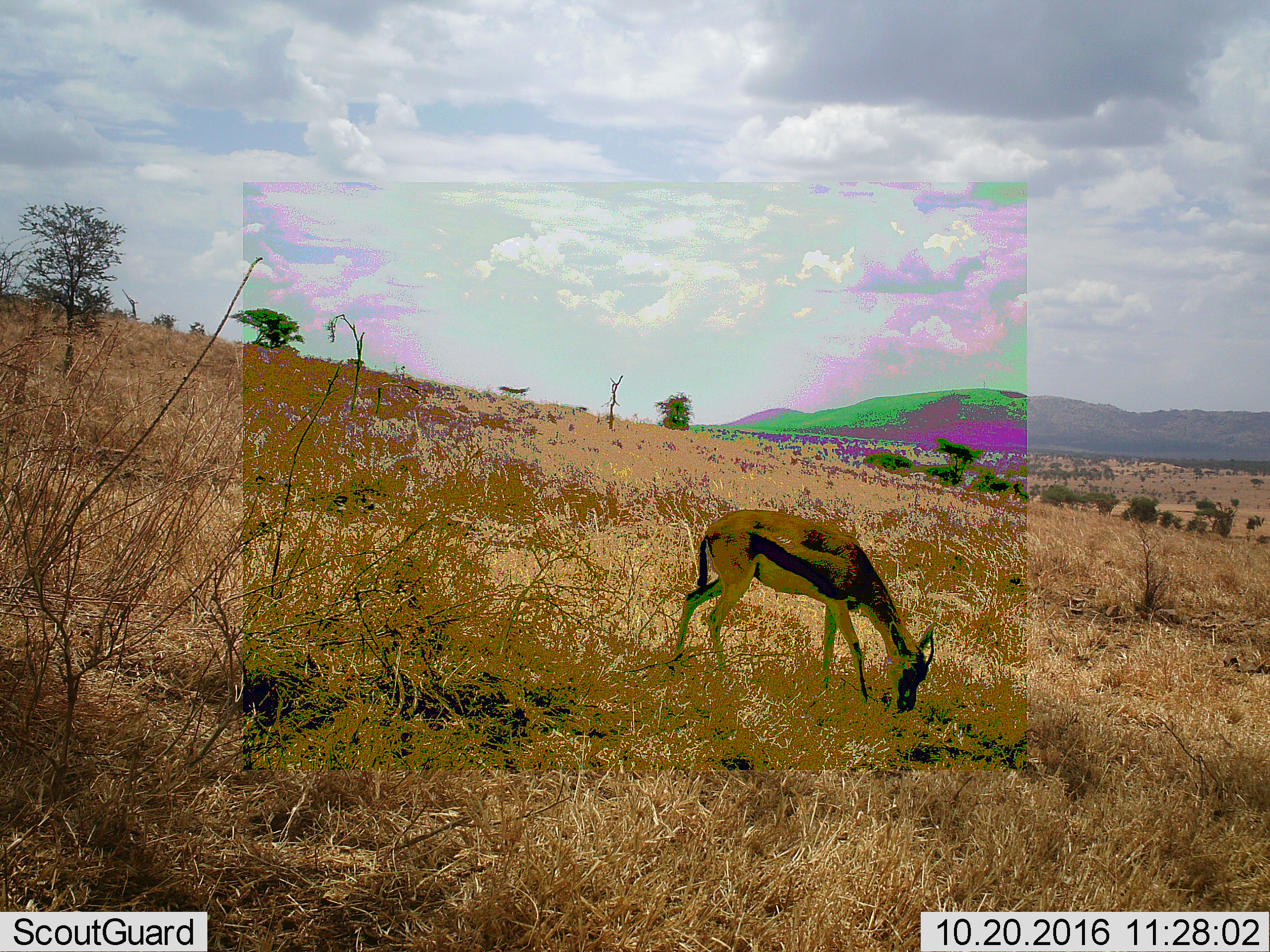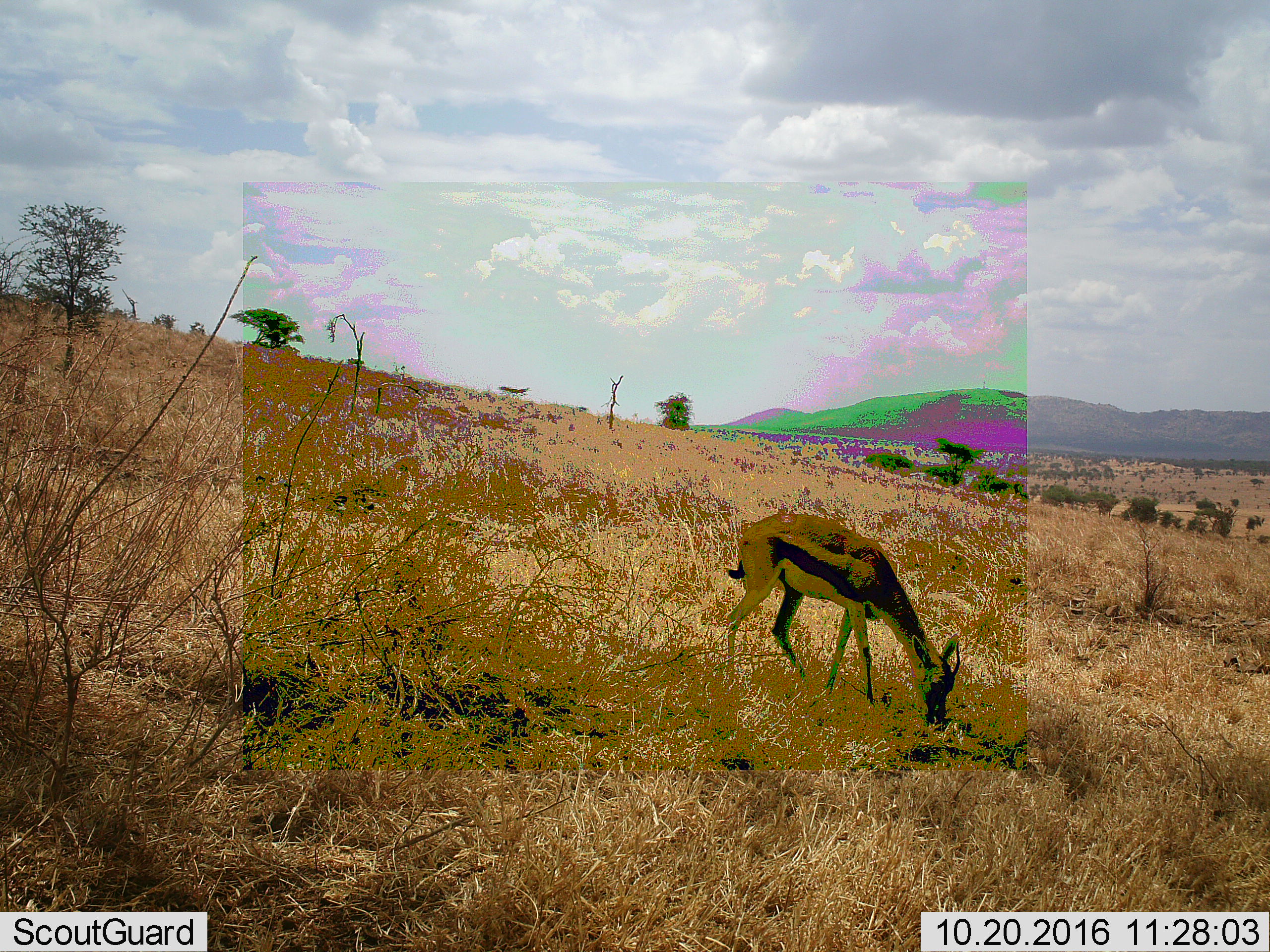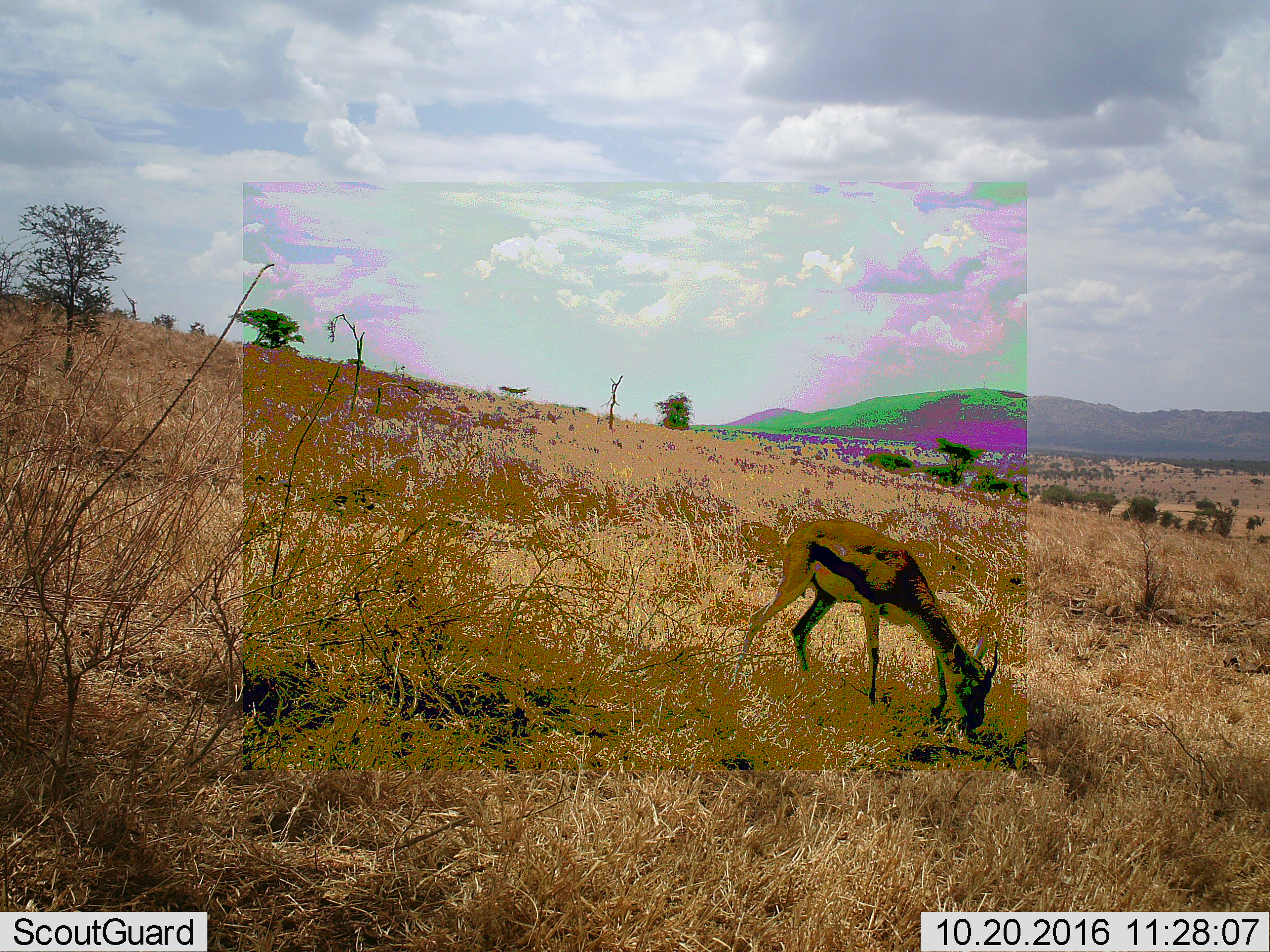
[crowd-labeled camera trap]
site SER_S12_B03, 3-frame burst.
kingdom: Animalia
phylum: Chordata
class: Mammalia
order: Artiodactyla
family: Bovidae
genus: Eudorcas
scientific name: Eudorcas thomsonii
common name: thomson's gazelle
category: gazellethomsons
Gazellethomsons (thomson's gazelle) (Eudorcas thomsonii), count 1. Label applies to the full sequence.